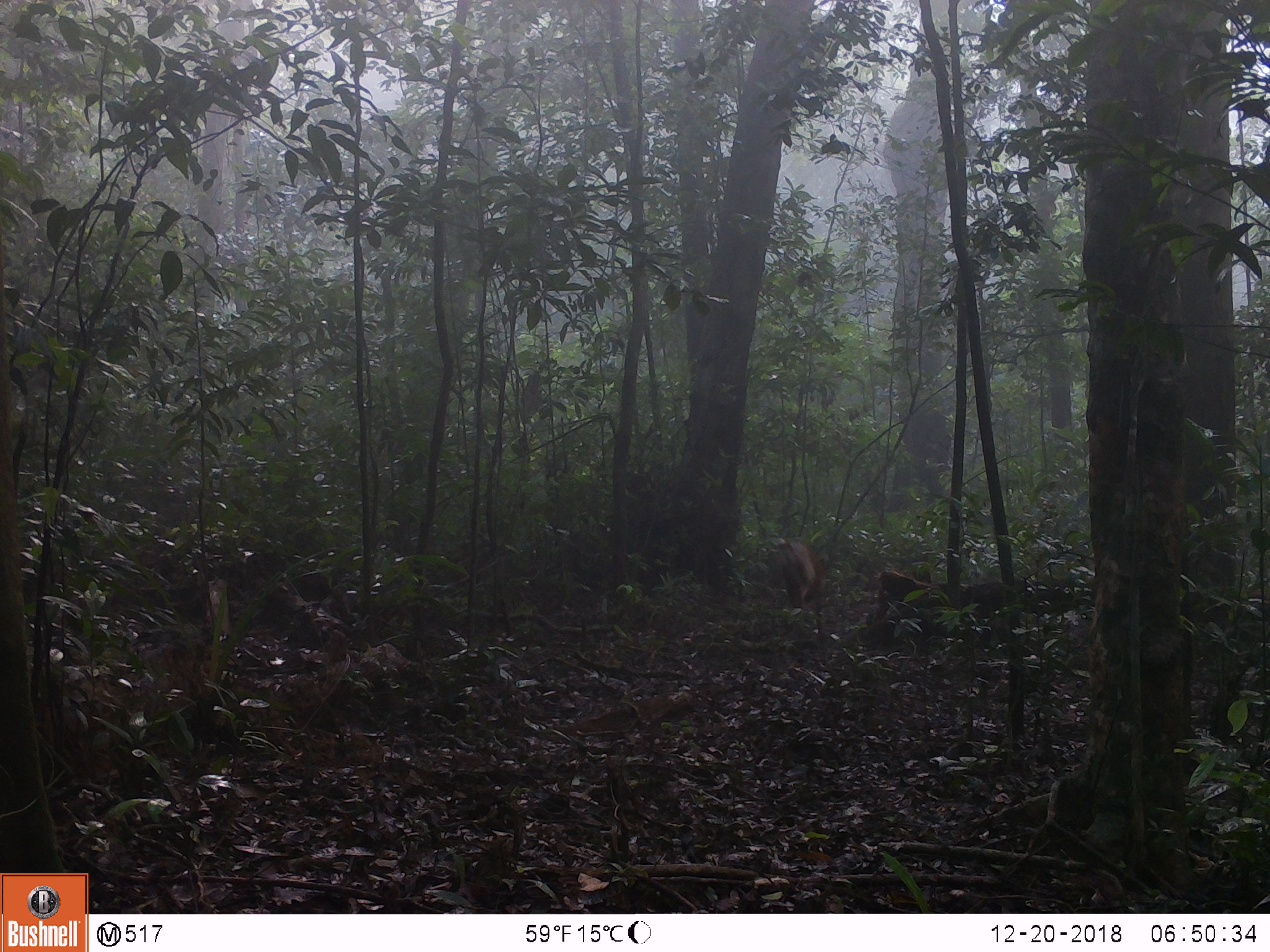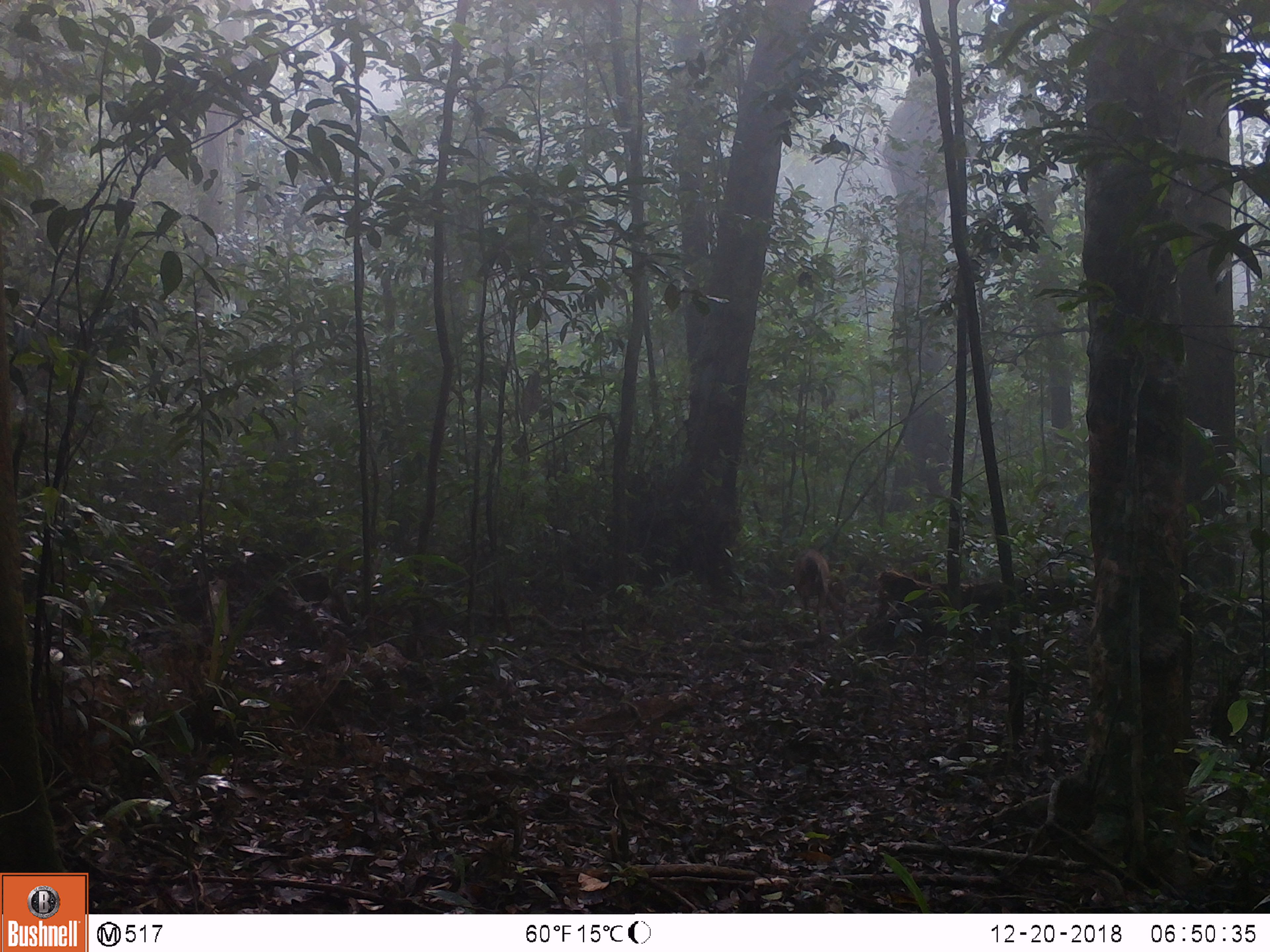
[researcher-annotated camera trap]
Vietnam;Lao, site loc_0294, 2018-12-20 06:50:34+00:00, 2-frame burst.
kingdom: Animalia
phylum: Chordata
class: Mammalia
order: Artiodactyla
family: Cervidae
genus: Muntiacus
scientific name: Muntiacus vuquangensis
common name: large-antlered muntjac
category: large antlered muntjac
Large antlered muntjac (large-antlered muntjac) (Muntiacus vuquangensis). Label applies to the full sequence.